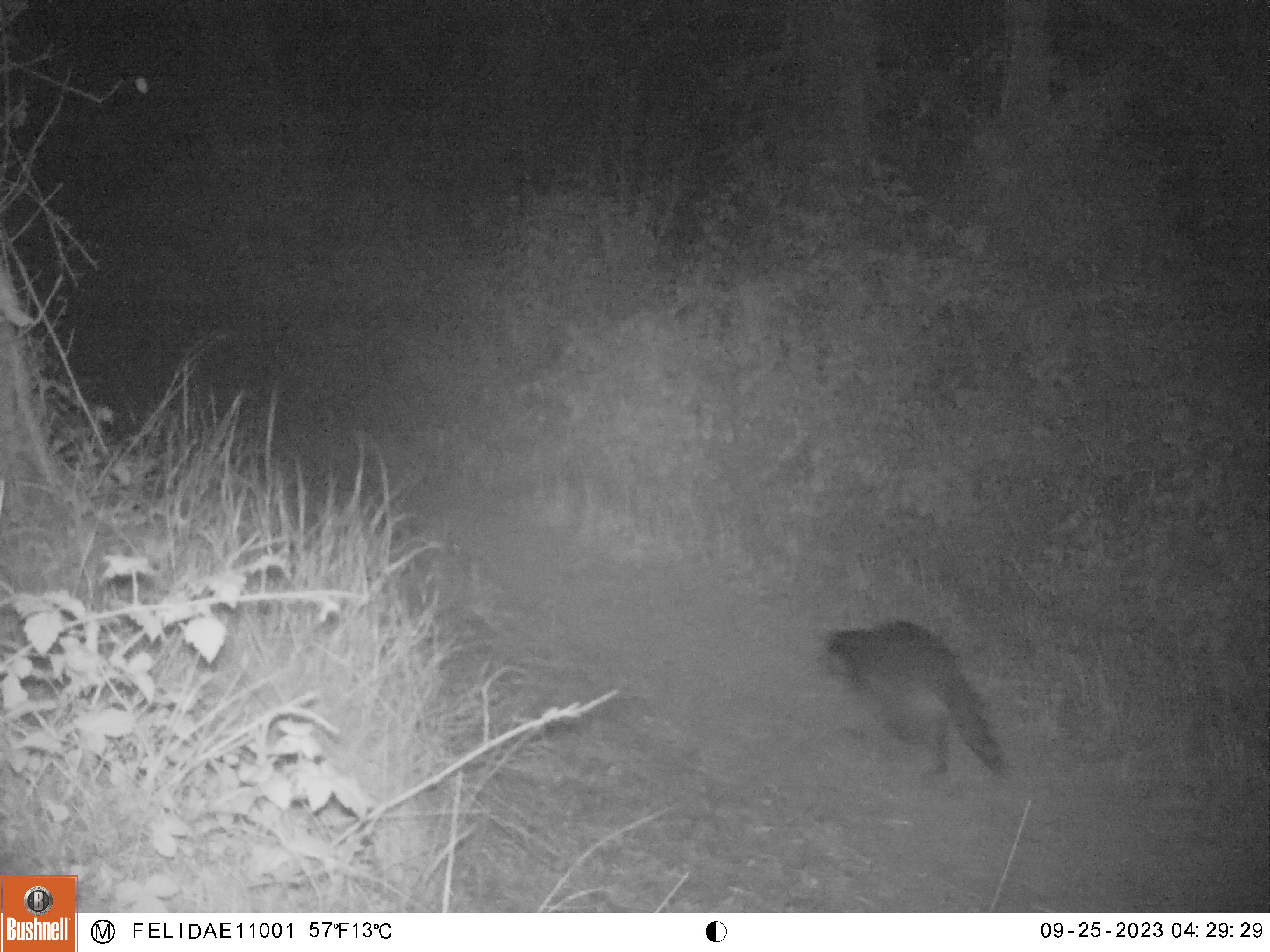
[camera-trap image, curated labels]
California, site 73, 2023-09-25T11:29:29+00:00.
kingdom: Animalia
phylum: Chordata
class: Mammalia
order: Carnivora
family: Procyonidae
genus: Procyon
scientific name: Procyon lotor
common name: raccoon